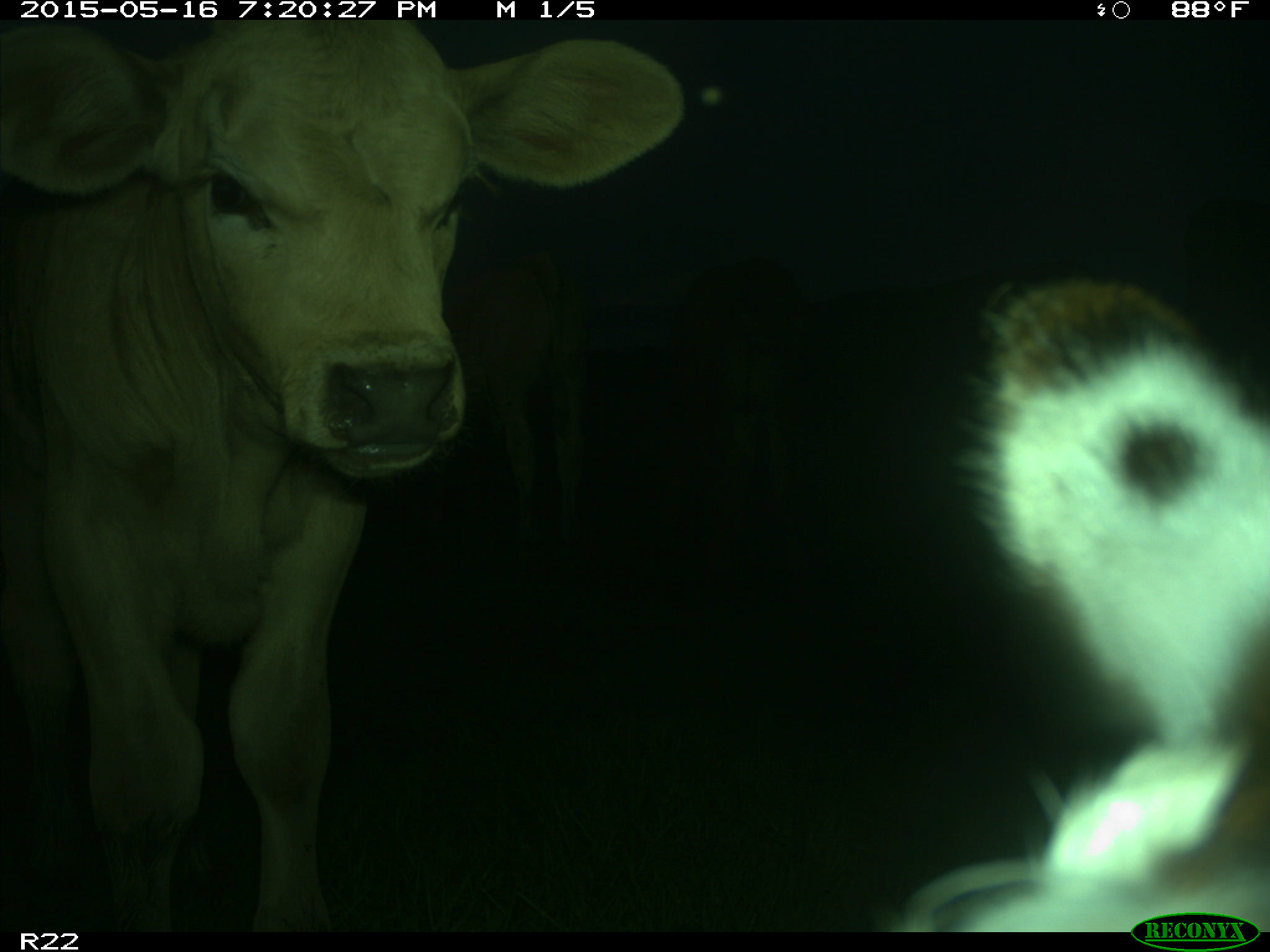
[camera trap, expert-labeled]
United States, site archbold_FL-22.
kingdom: Animalia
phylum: Chordata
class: Mammalia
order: Artiodactyla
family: Bovidae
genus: Bos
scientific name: Bos taurus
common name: domestic cow